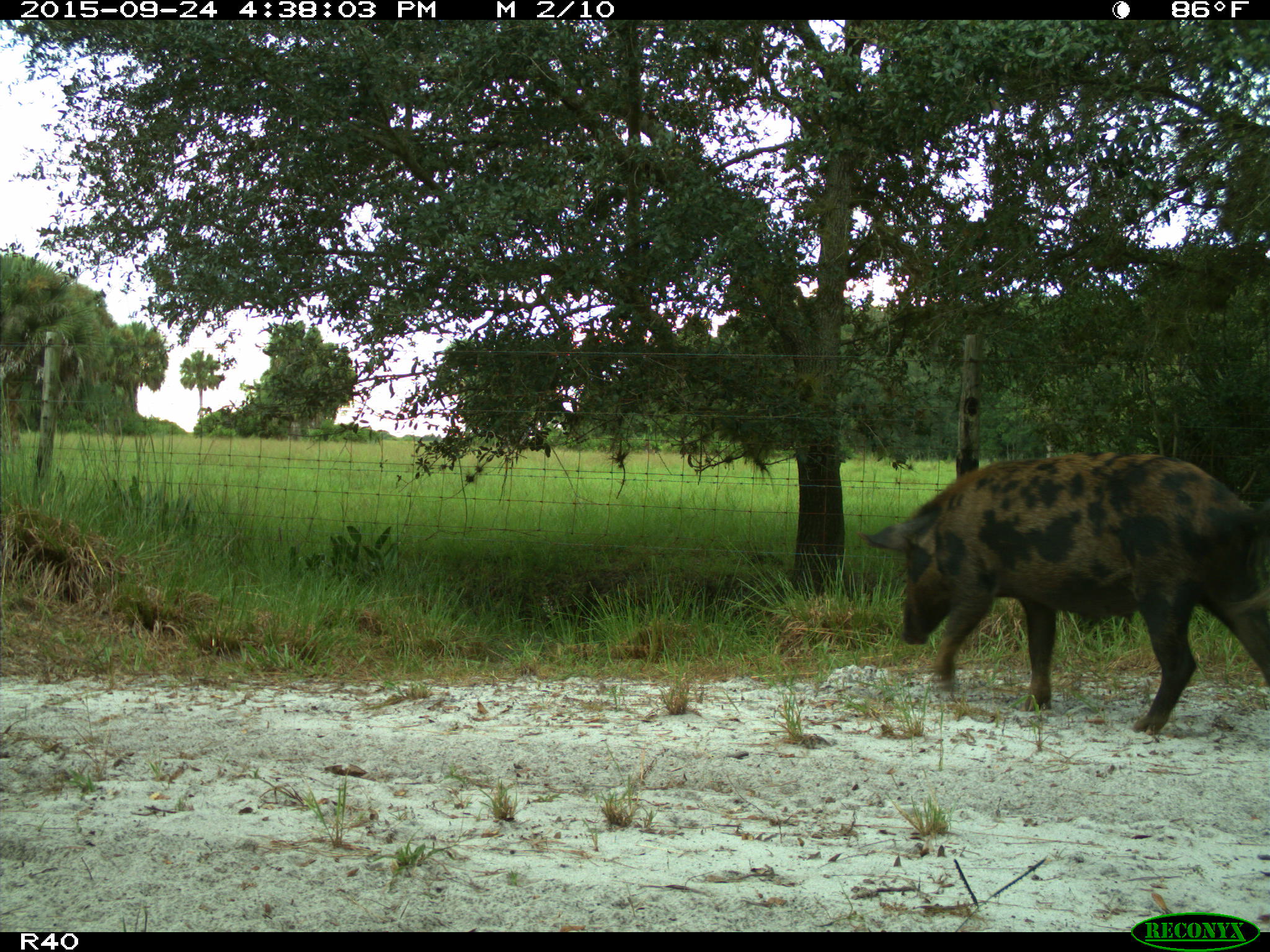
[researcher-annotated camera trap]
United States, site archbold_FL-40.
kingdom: Animalia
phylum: Chordata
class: Mammalia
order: Artiodactyla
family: Suidae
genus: Sus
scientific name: Sus scrofa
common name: wild boar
Sus scrofa (wild boar).